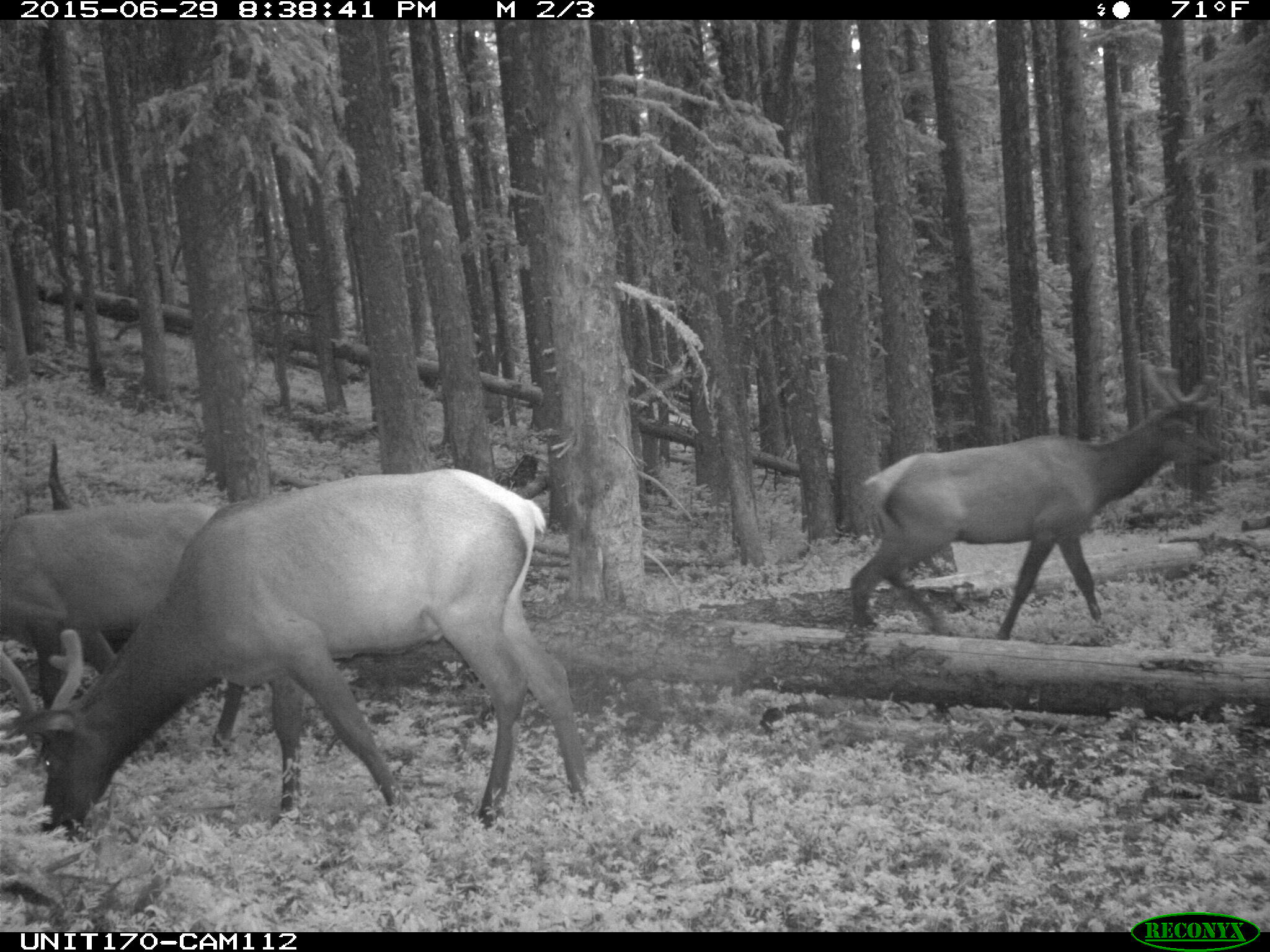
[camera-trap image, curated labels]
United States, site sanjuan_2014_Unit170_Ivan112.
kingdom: Animalia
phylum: Chordata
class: Mammalia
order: Artiodactyla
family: Cervidae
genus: Cervus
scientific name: Cervus elaphus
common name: red deer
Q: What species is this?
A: Cervus elaphus (red deer).